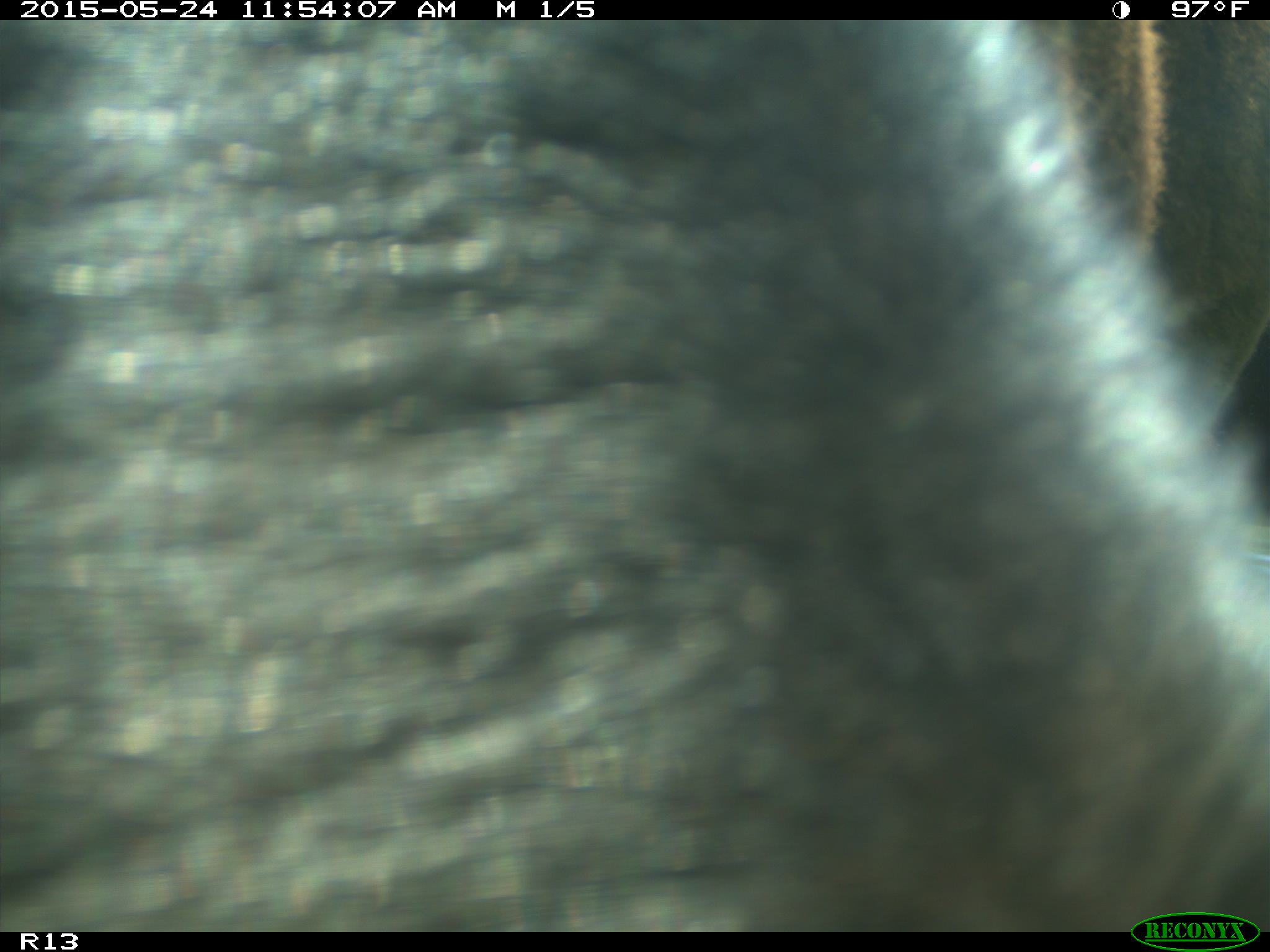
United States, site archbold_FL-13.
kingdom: Animalia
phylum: Chordata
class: Mammalia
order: Artiodactyla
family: Bovidae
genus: Bos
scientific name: Bos taurus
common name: domestic cow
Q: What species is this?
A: Bos taurus (domestic cow).